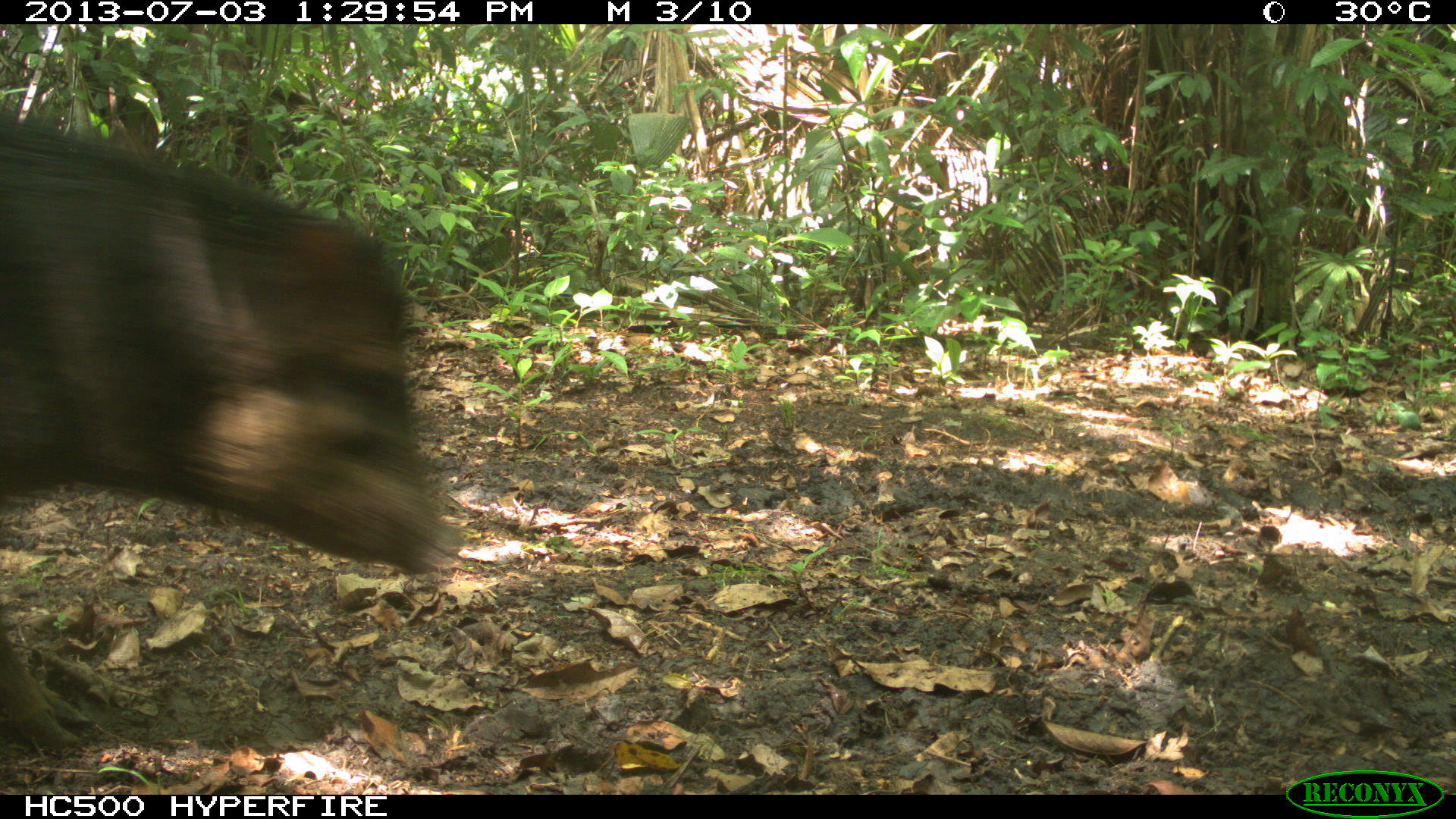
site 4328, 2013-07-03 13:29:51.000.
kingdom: Animalia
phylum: Chordata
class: Mammalia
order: Artiodactyla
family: Tayassuidae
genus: Tayassu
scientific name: Tayassu pecari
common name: white-lipped peccary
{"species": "Tayassu pecari (white-lipped peccary)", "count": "11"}